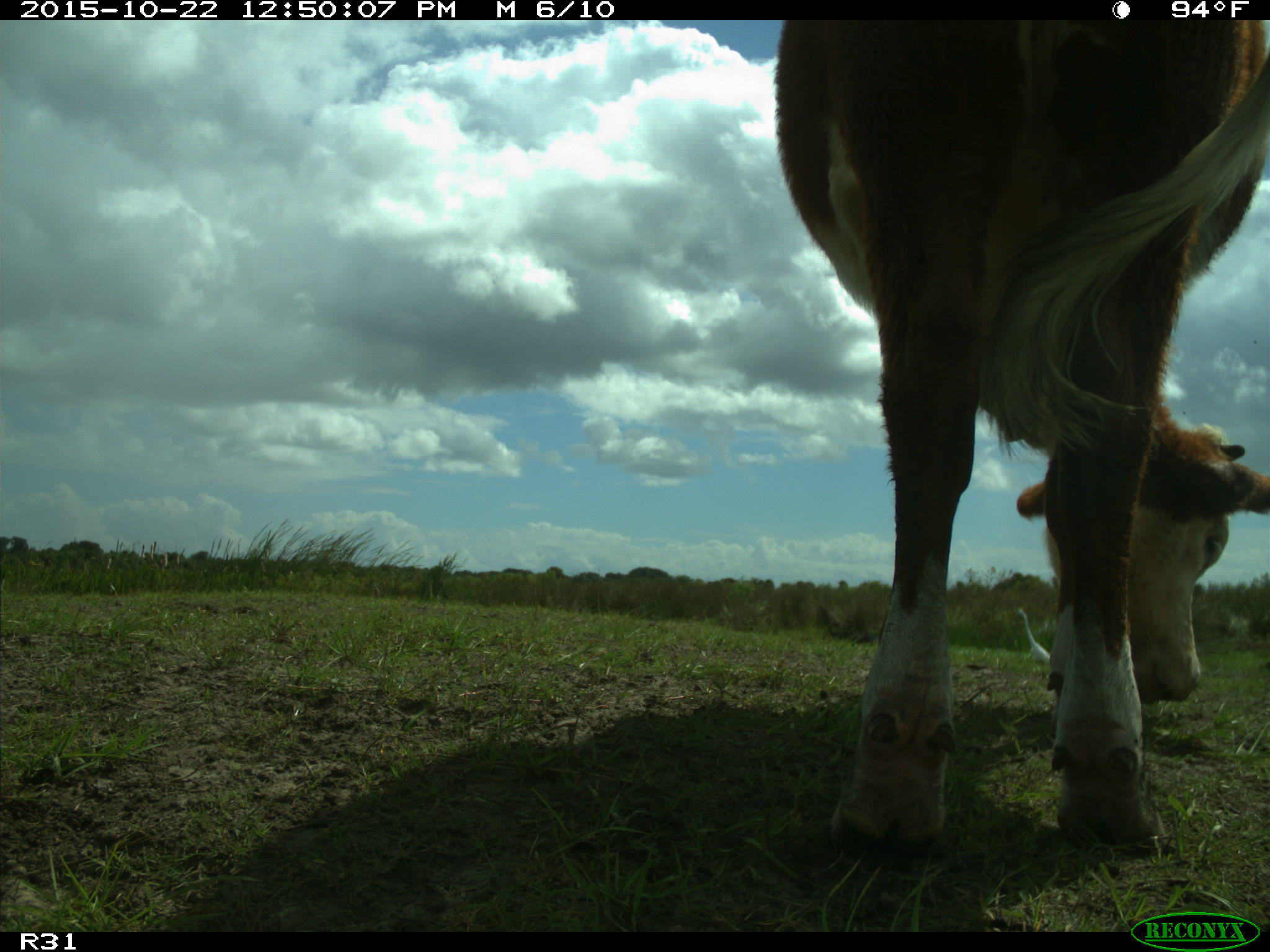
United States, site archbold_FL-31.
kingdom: Animalia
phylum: Chordata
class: Mammalia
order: Artiodactyla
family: Bovidae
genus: Bos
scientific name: Bos taurus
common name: domestic cow